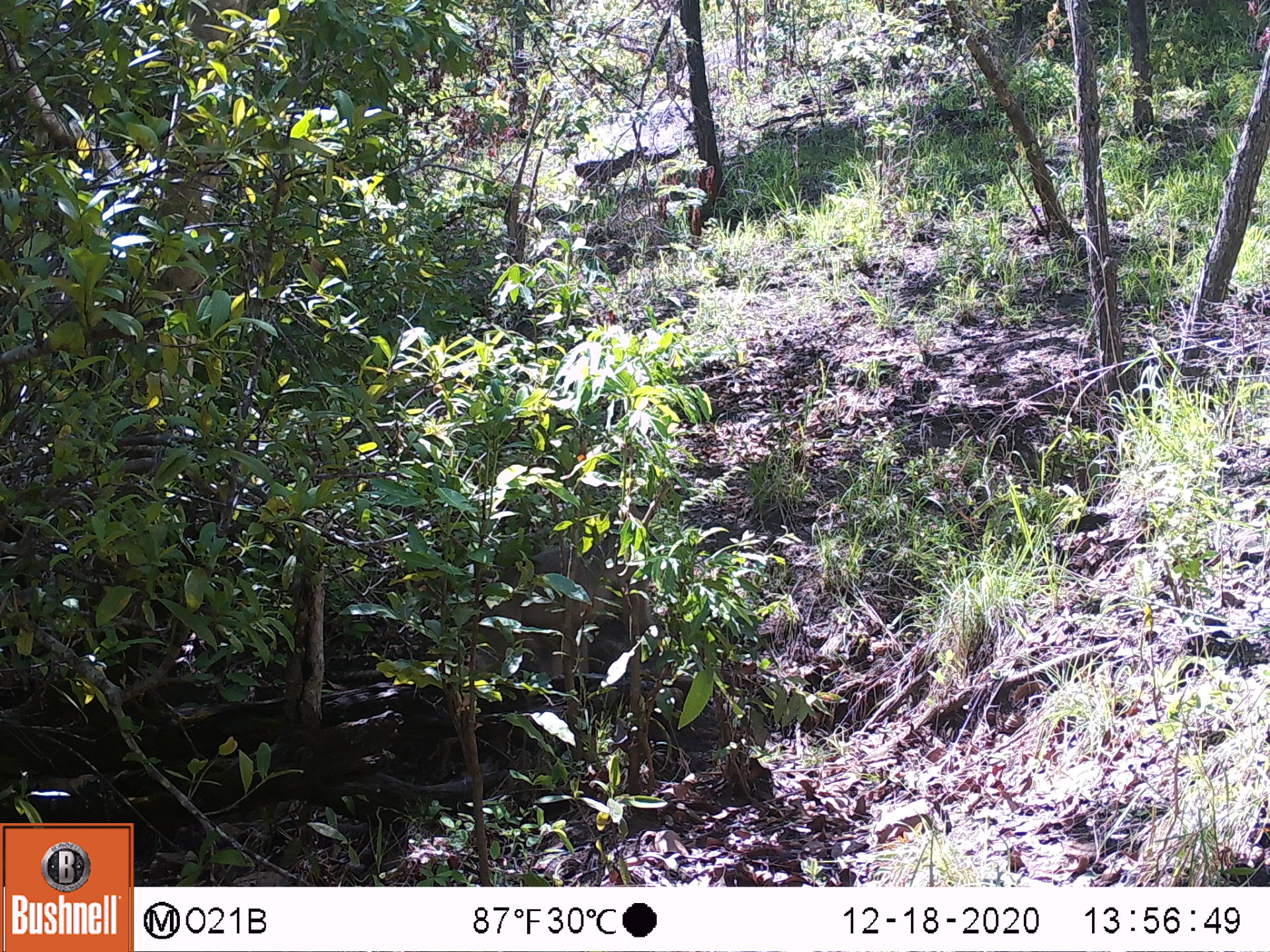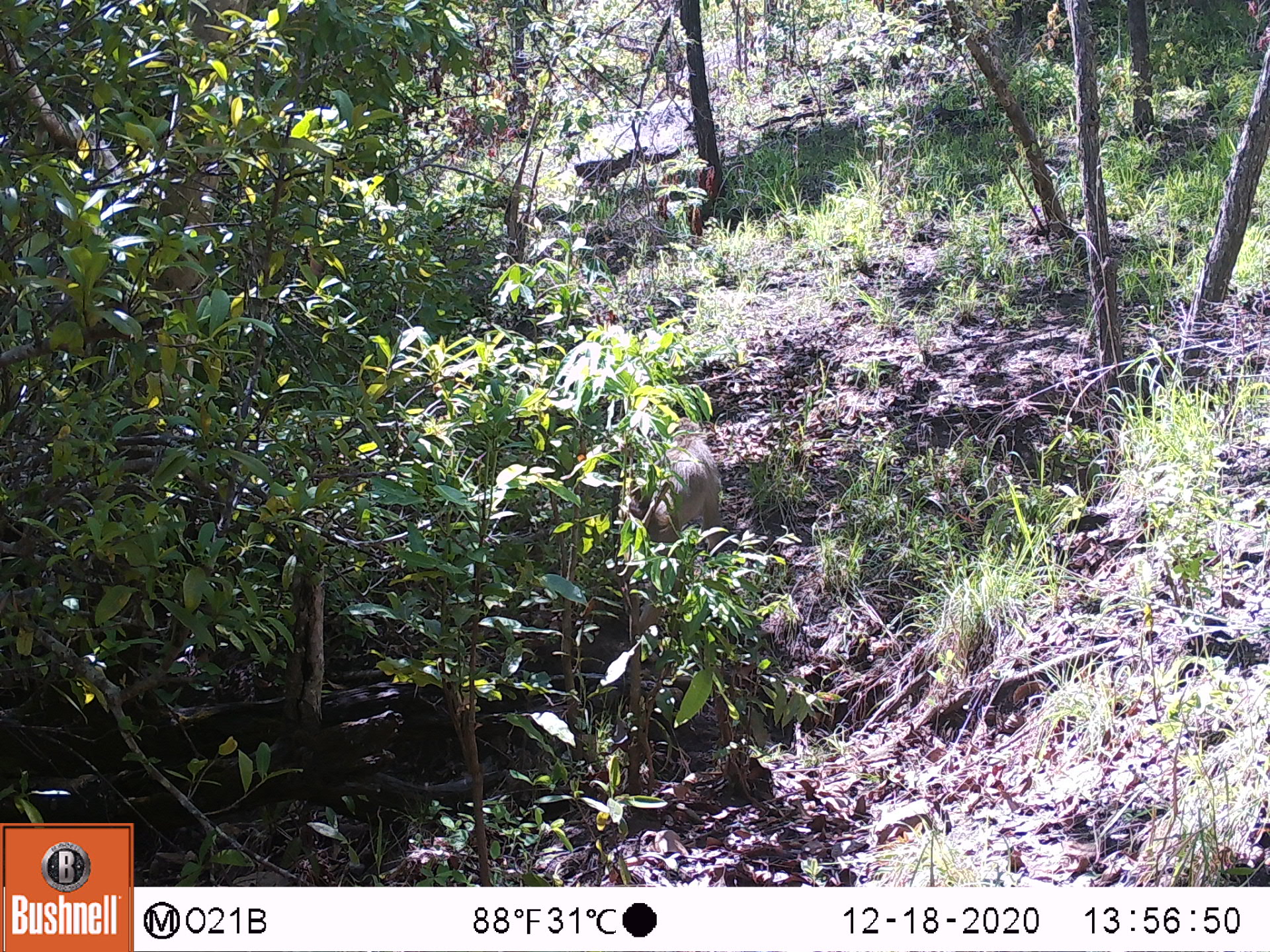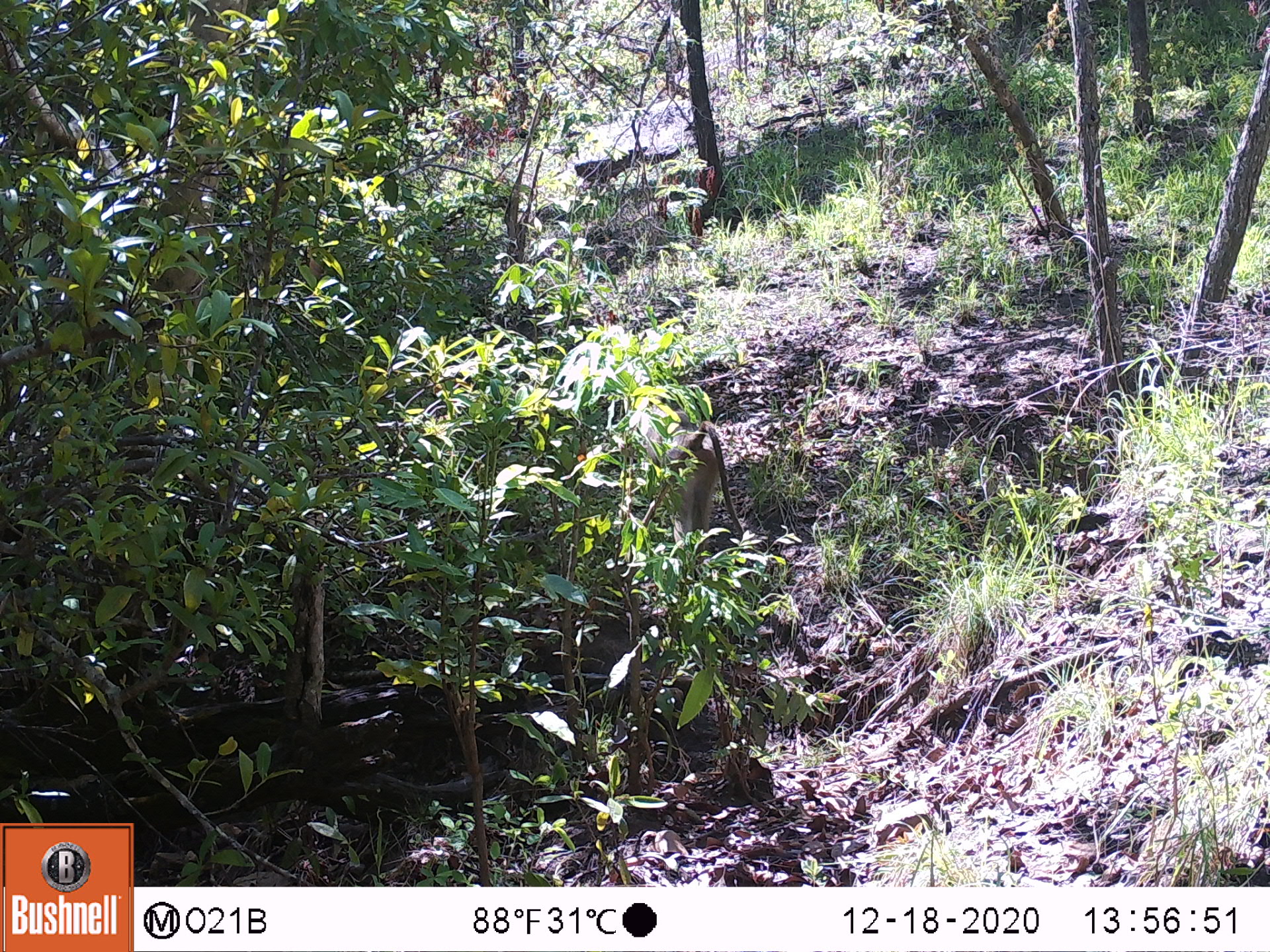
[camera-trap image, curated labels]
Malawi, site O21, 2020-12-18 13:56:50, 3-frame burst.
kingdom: Animalia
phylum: Chordata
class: Mammalia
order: Primates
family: Cercopithecidae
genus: Papio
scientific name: Papio cynocephalus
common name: yellow baboon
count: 1